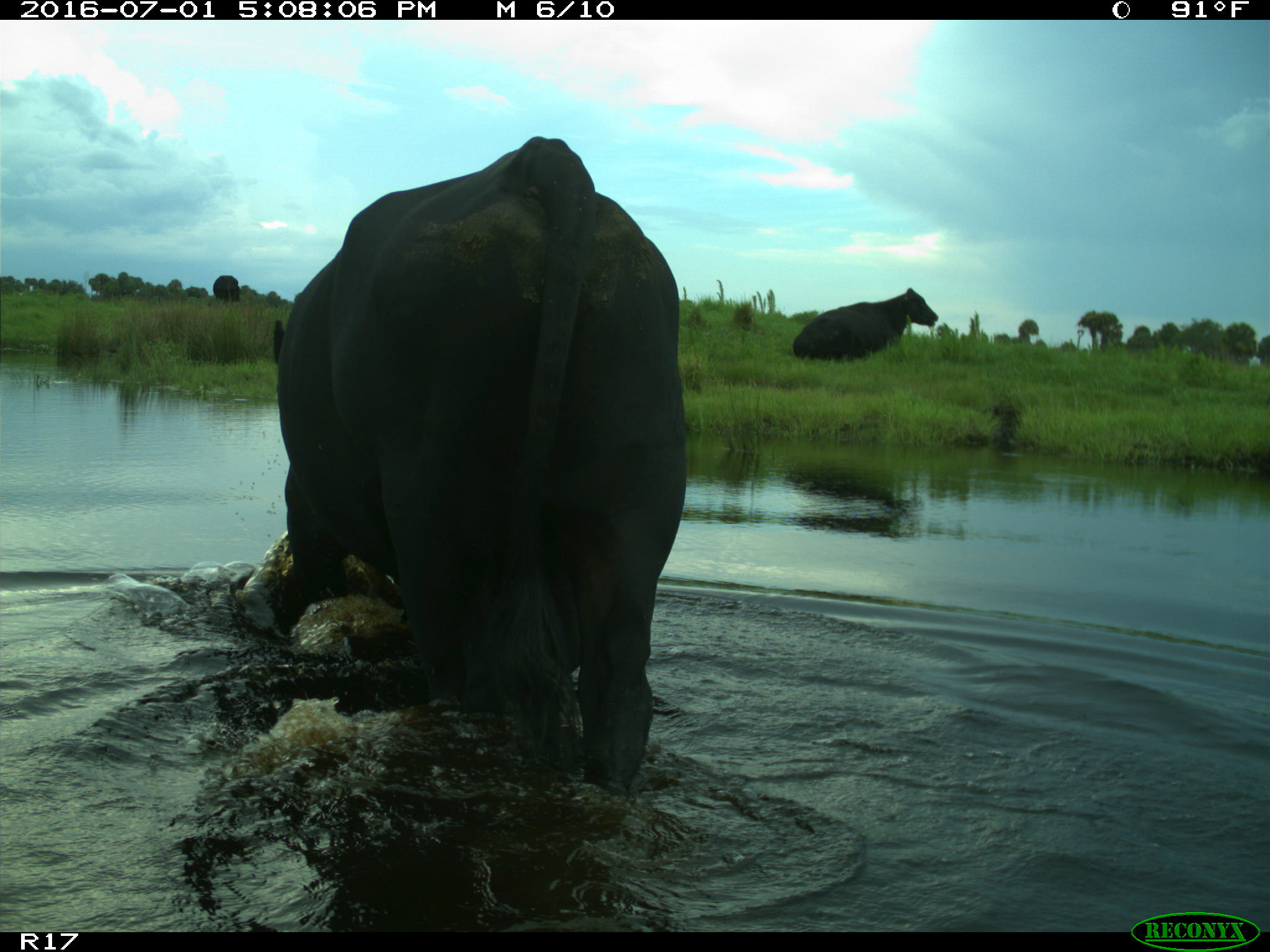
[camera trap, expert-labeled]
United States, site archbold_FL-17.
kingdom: Animalia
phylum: Chordata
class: Mammalia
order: Artiodactyla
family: Bovidae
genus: Bos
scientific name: Bos taurus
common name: domestic cow